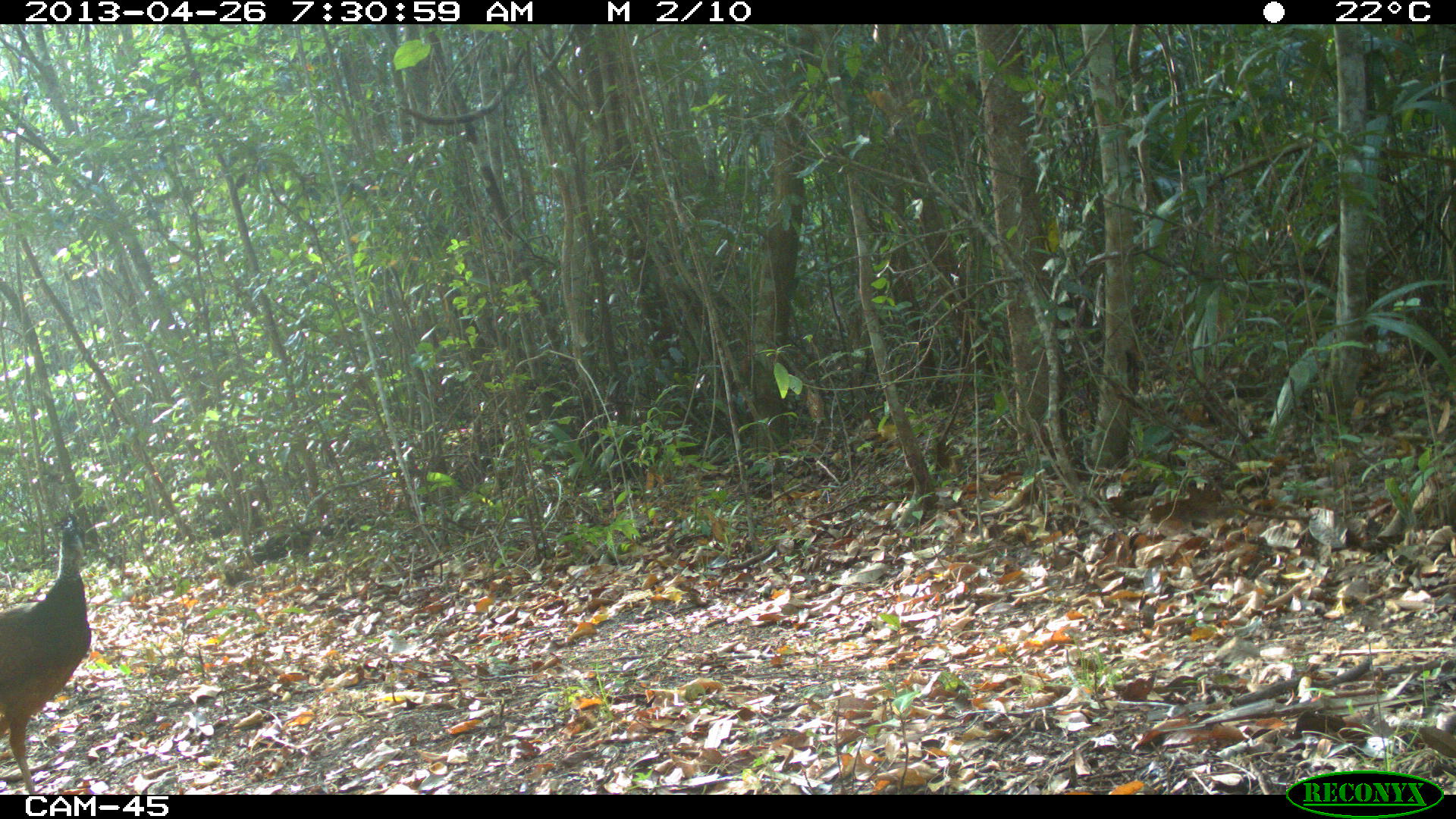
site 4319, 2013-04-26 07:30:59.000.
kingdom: Animalia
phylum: Chordata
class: Aves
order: Galliformes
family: Cracidae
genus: Crax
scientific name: Crax rubra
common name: great curassow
Crax rubra (great curassow), count 1, sex female.